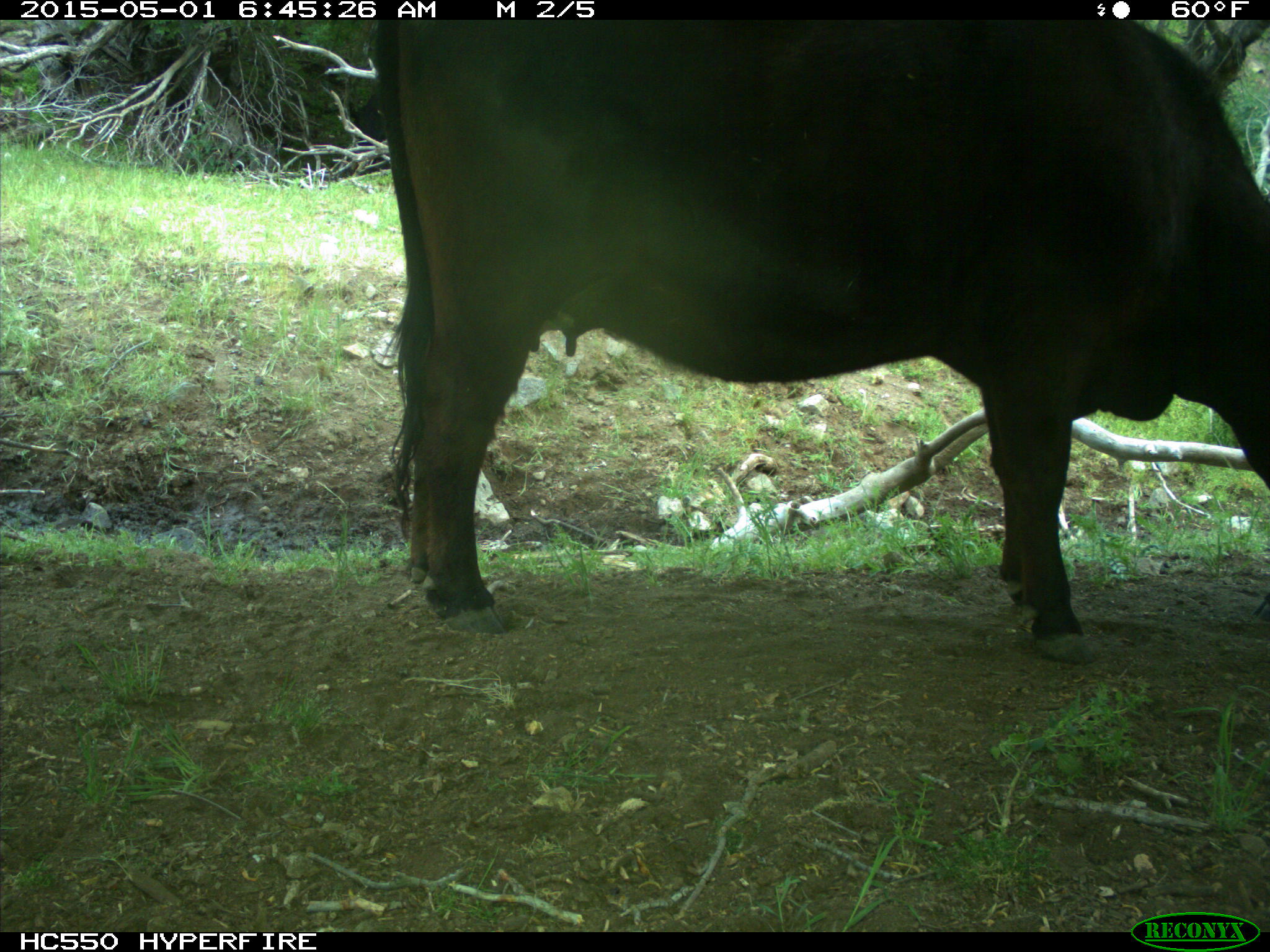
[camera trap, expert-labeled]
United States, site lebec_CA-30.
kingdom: Animalia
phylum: Chordata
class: Mammalia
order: Artiodactyla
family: Bovidae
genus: Bos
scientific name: Bos taurus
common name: domestic cow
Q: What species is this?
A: Bos taurus (domestic cow).